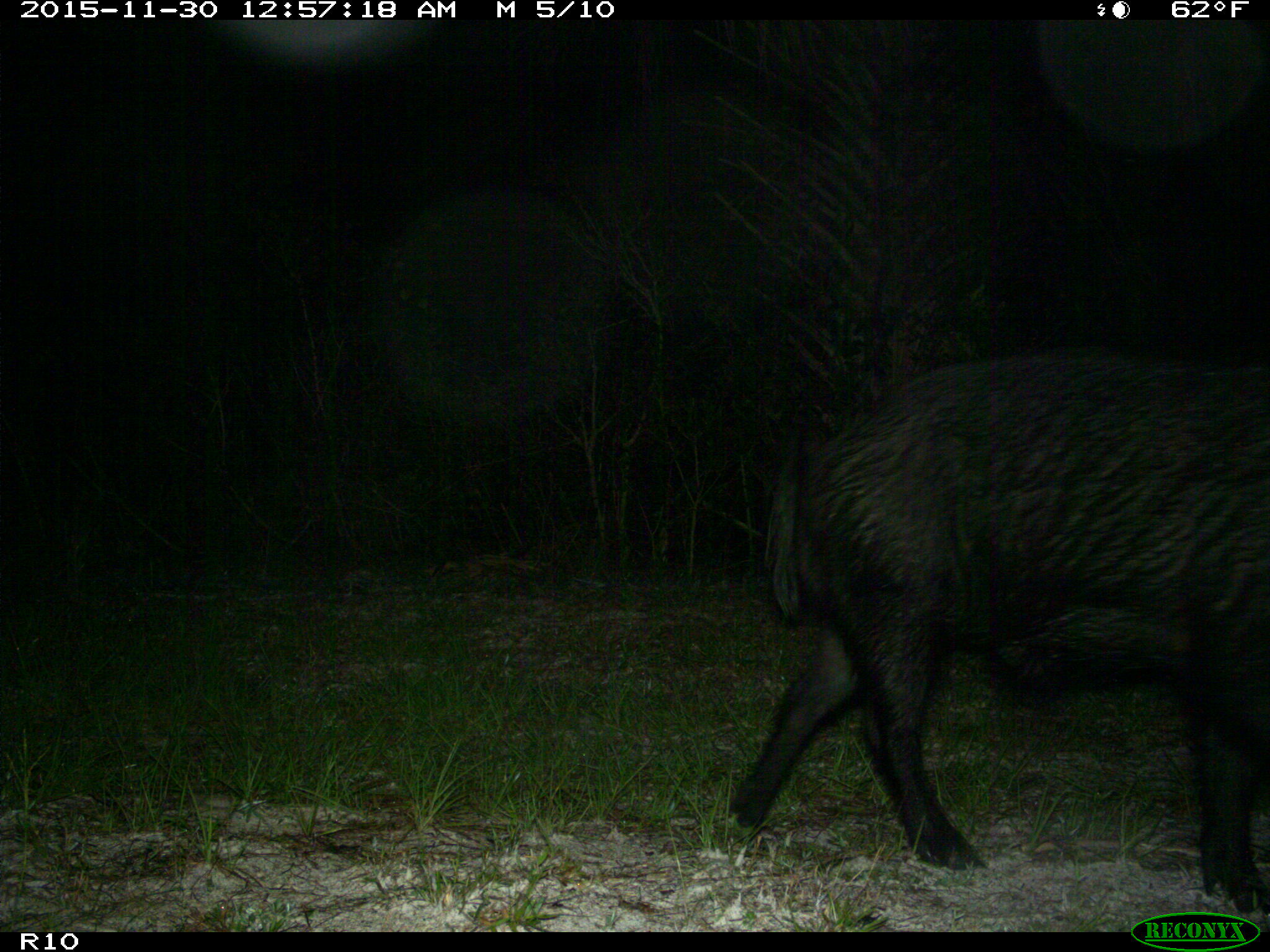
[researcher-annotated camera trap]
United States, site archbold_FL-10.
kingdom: Animalia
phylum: Chordata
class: Mammalia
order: Artiodactyla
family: Suidae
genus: Sus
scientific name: Sus scrofa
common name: wild boar